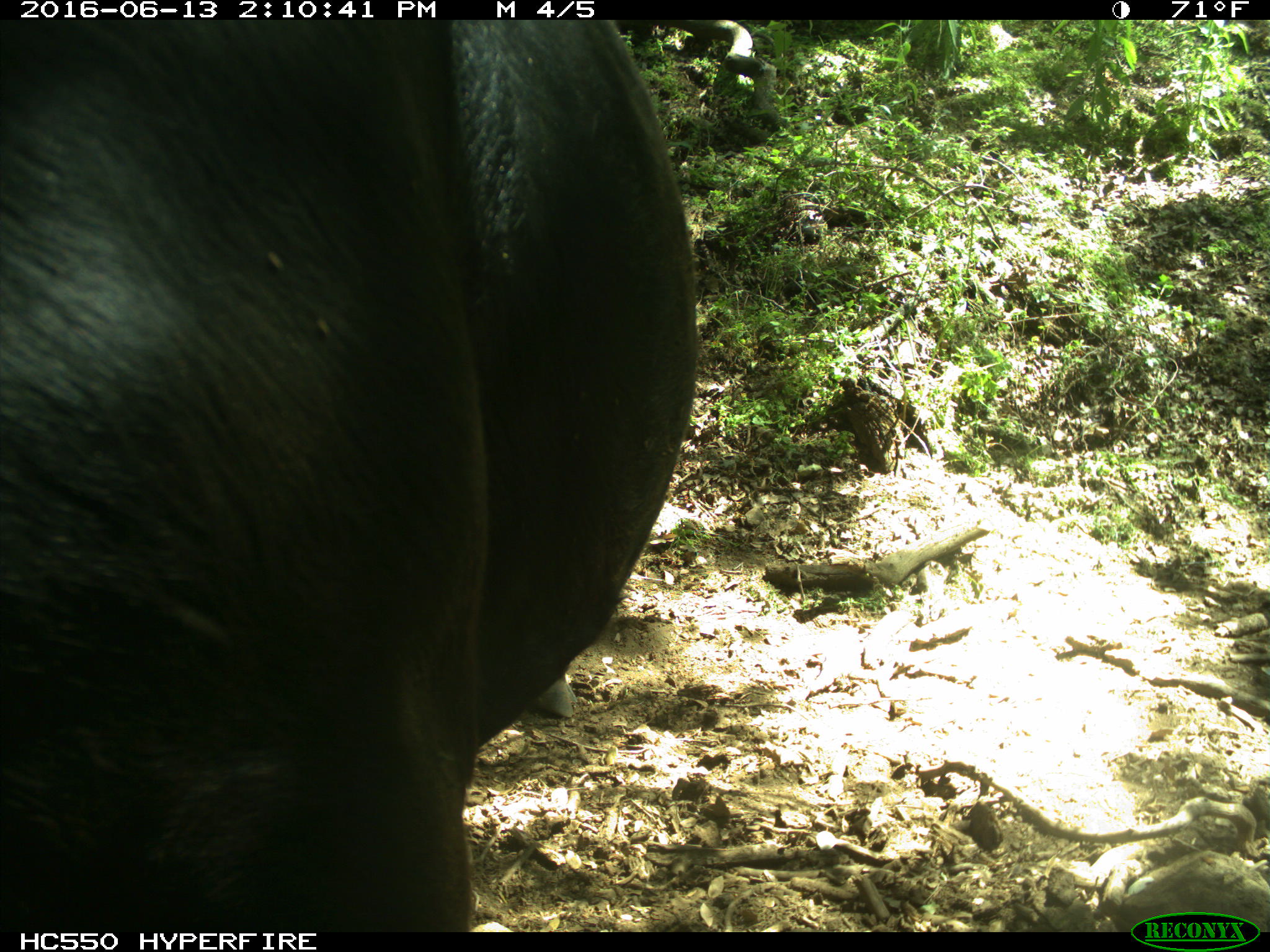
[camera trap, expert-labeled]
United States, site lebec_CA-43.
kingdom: Animalia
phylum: Chordata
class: Mammalia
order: Artiodactyla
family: Bovidae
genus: Bos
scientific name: Bos taurus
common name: domestic cow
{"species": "Bos taurus (domestic cow)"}